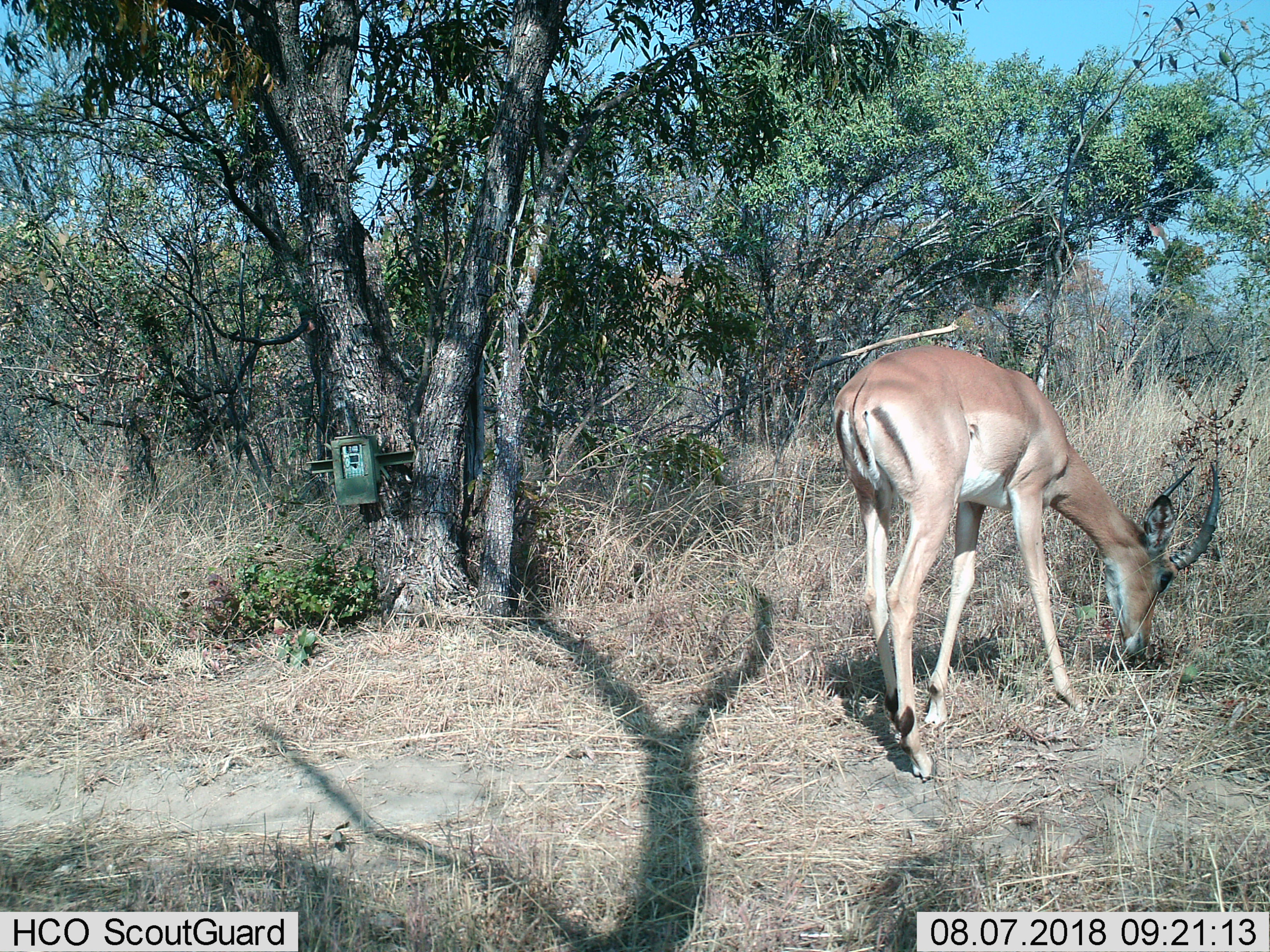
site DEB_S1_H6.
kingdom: Animalia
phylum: Chordata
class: Mammalia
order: Artiodactyla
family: Bovidae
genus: Aepyceros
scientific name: Aepyceros melampus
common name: impala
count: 1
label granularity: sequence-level